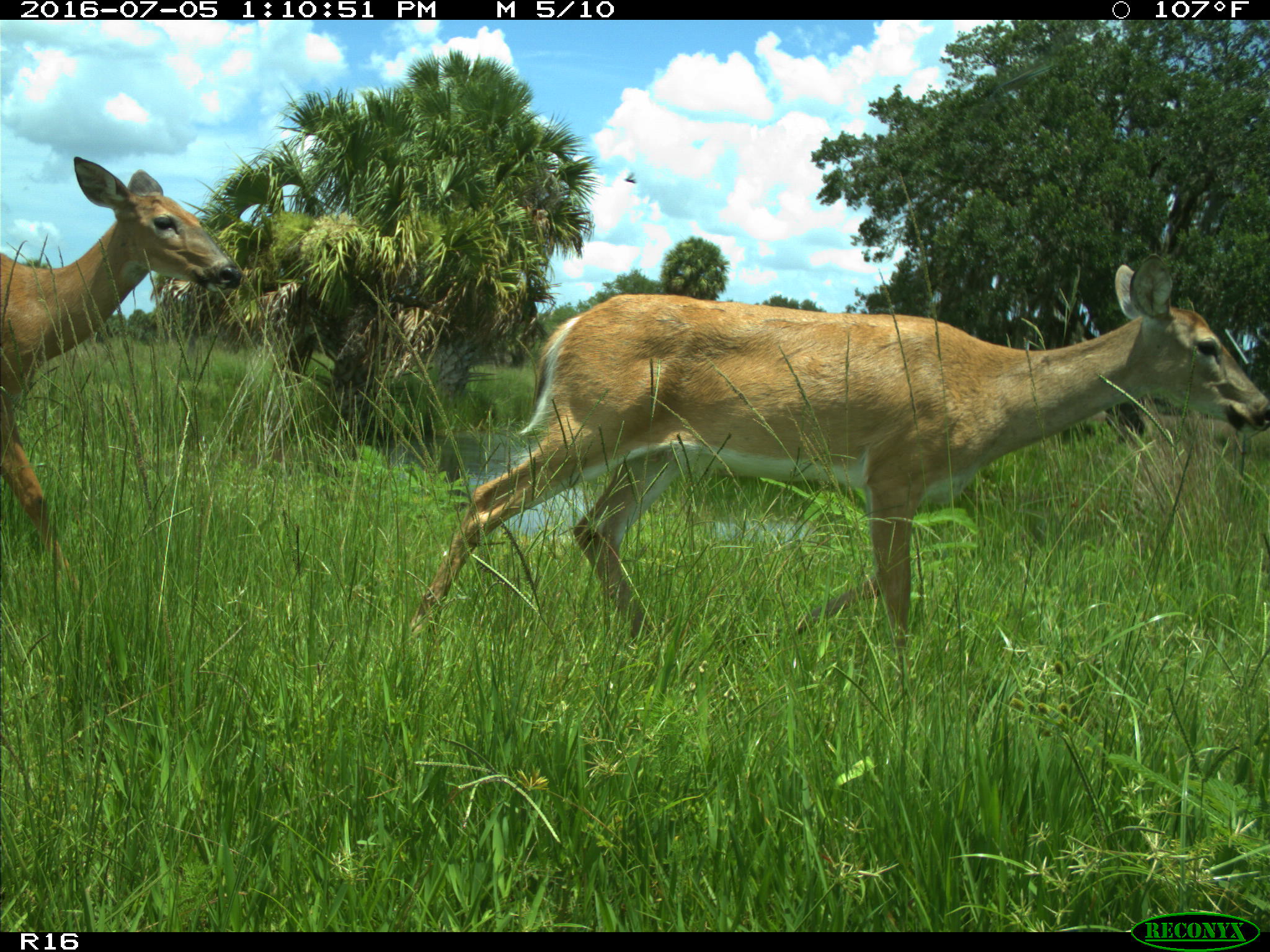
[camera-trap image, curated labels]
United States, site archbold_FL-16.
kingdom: Animalia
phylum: Chordata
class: Mammalia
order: Artiodactyla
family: Cervidae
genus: Odocoileus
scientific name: Odocoileus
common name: deer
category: unidentified deer